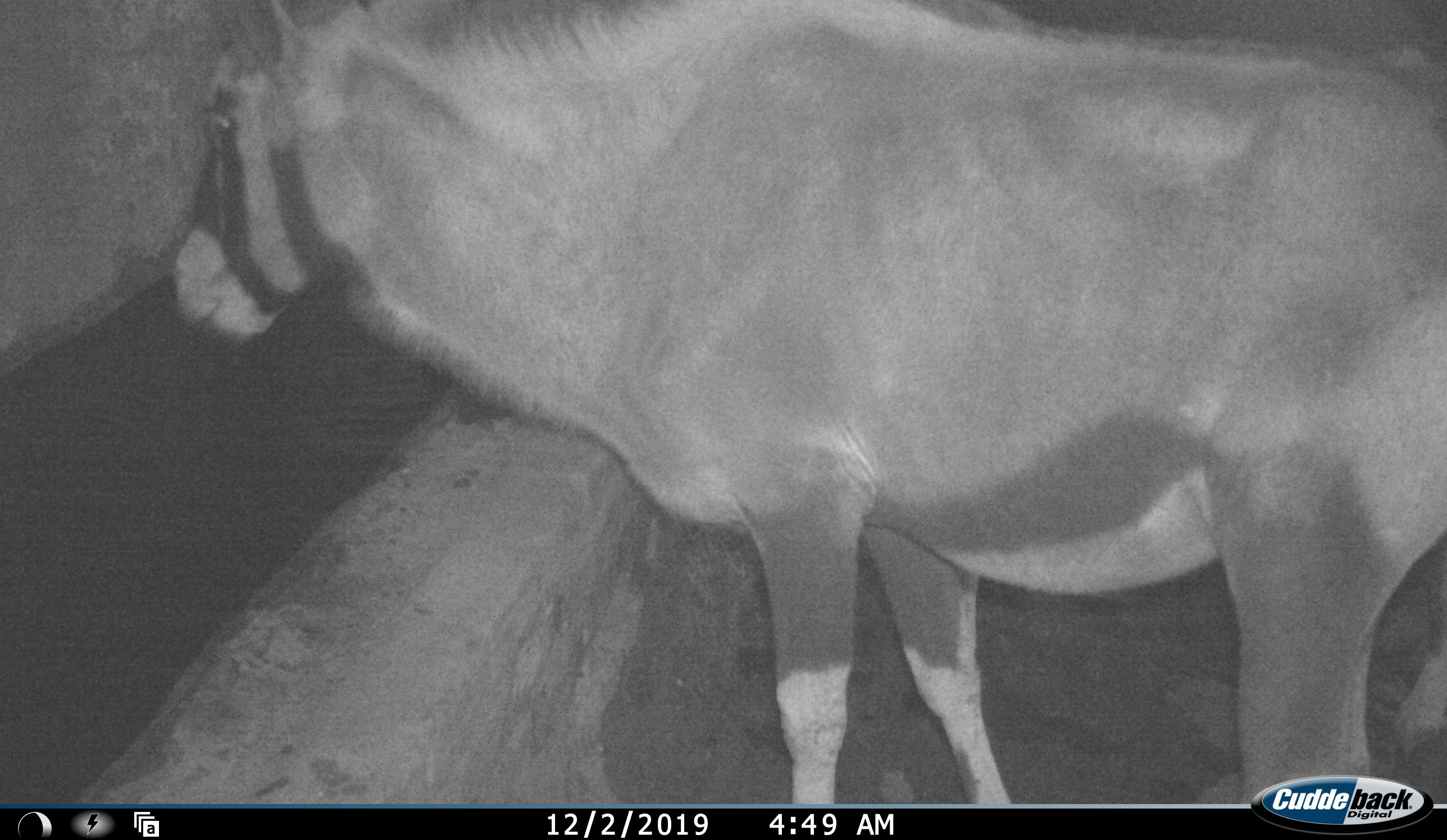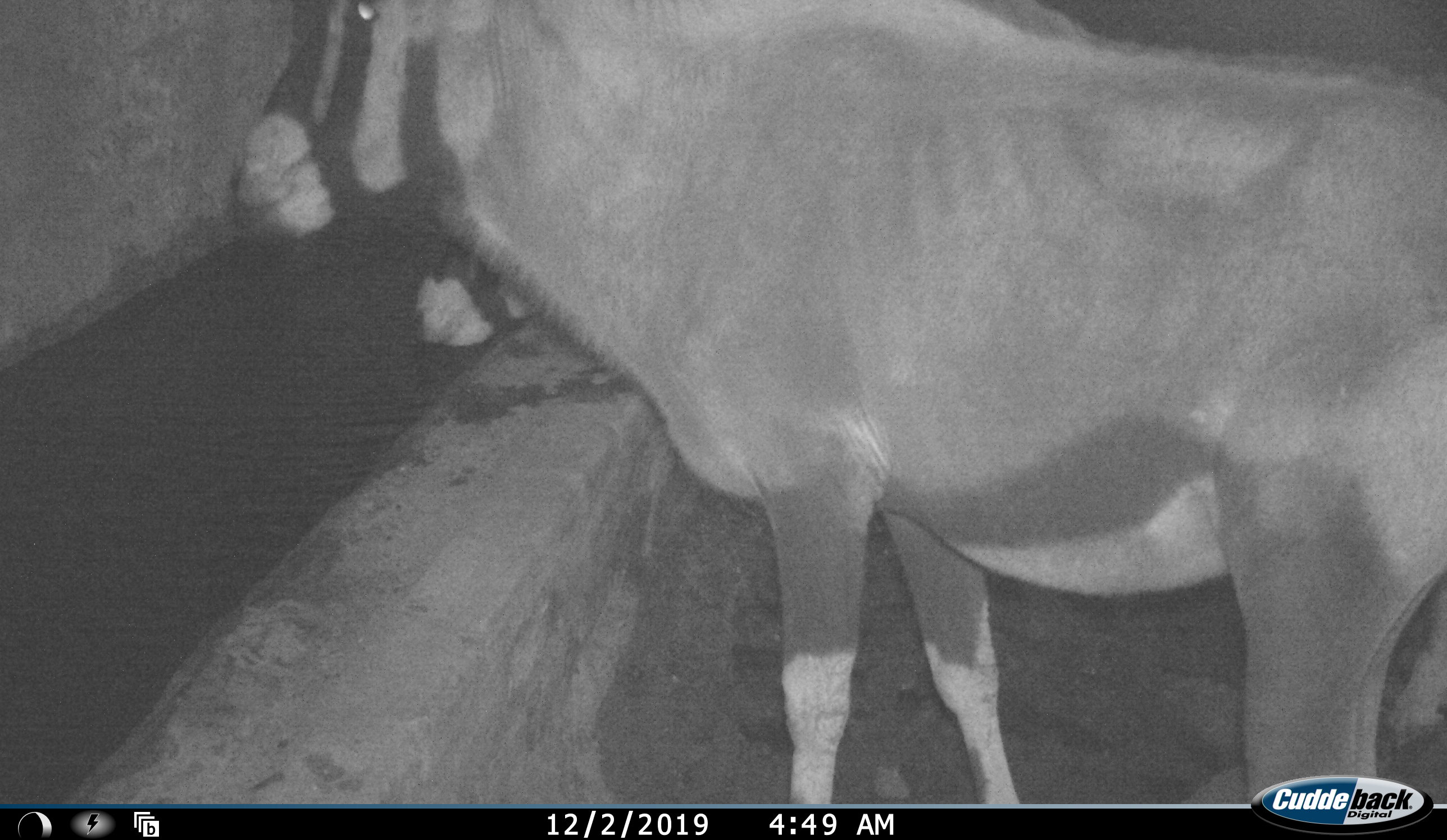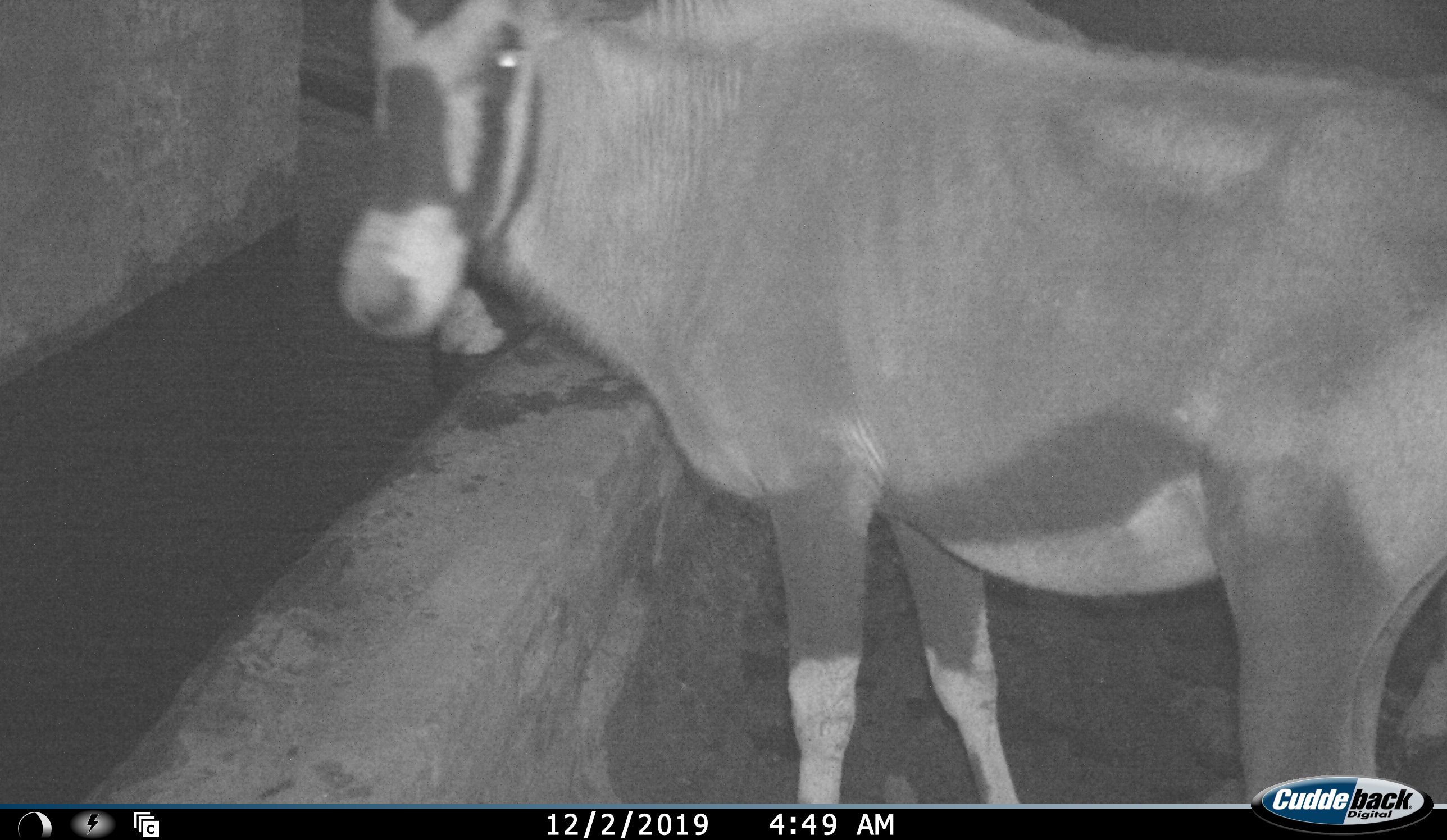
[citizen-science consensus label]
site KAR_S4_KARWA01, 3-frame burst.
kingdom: Animalia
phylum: Chordata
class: Mammalia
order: Artiodactyla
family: Bovidae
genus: Oryx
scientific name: Oryx gazella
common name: gemsbok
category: oryx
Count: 2.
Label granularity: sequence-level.